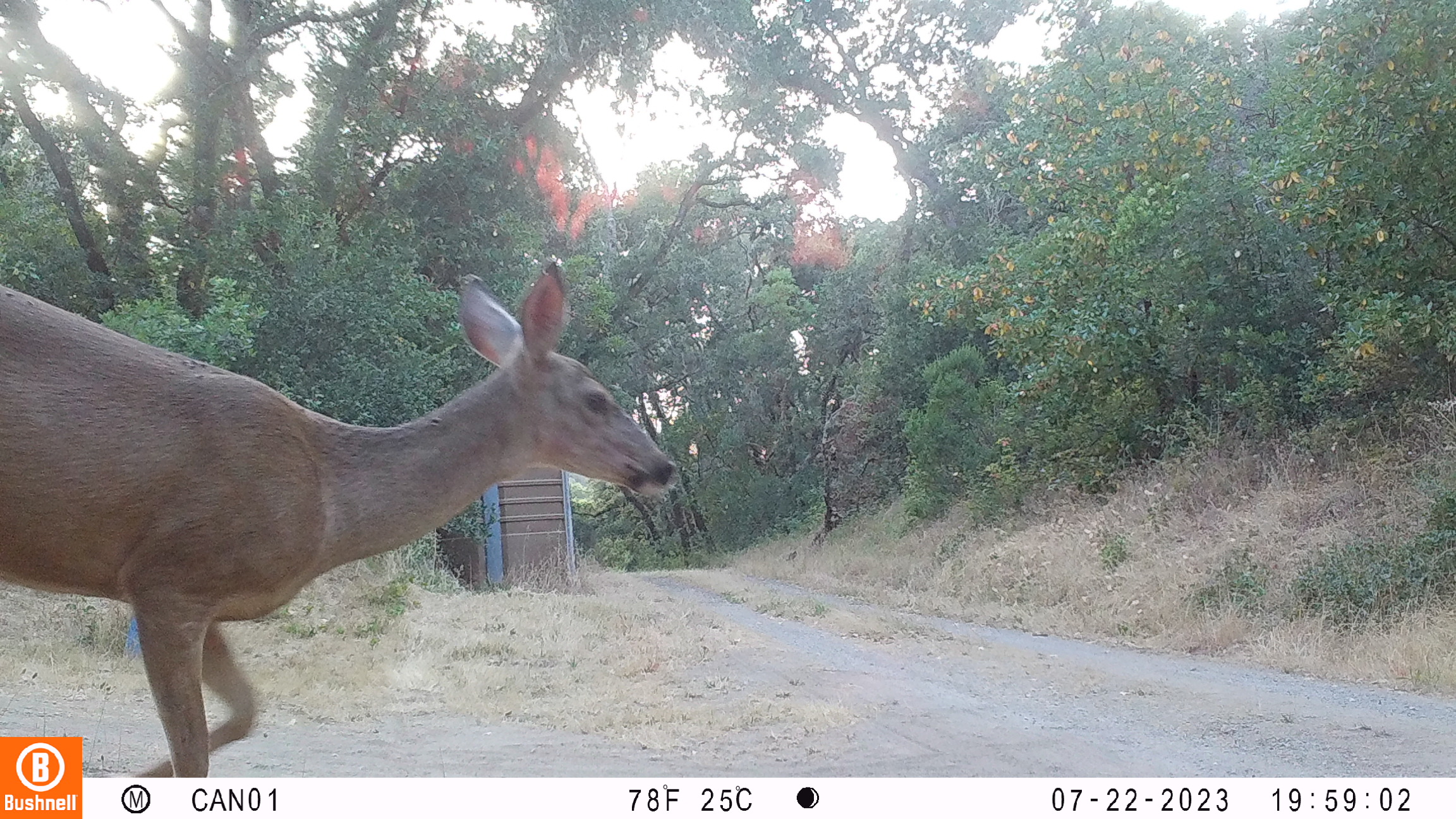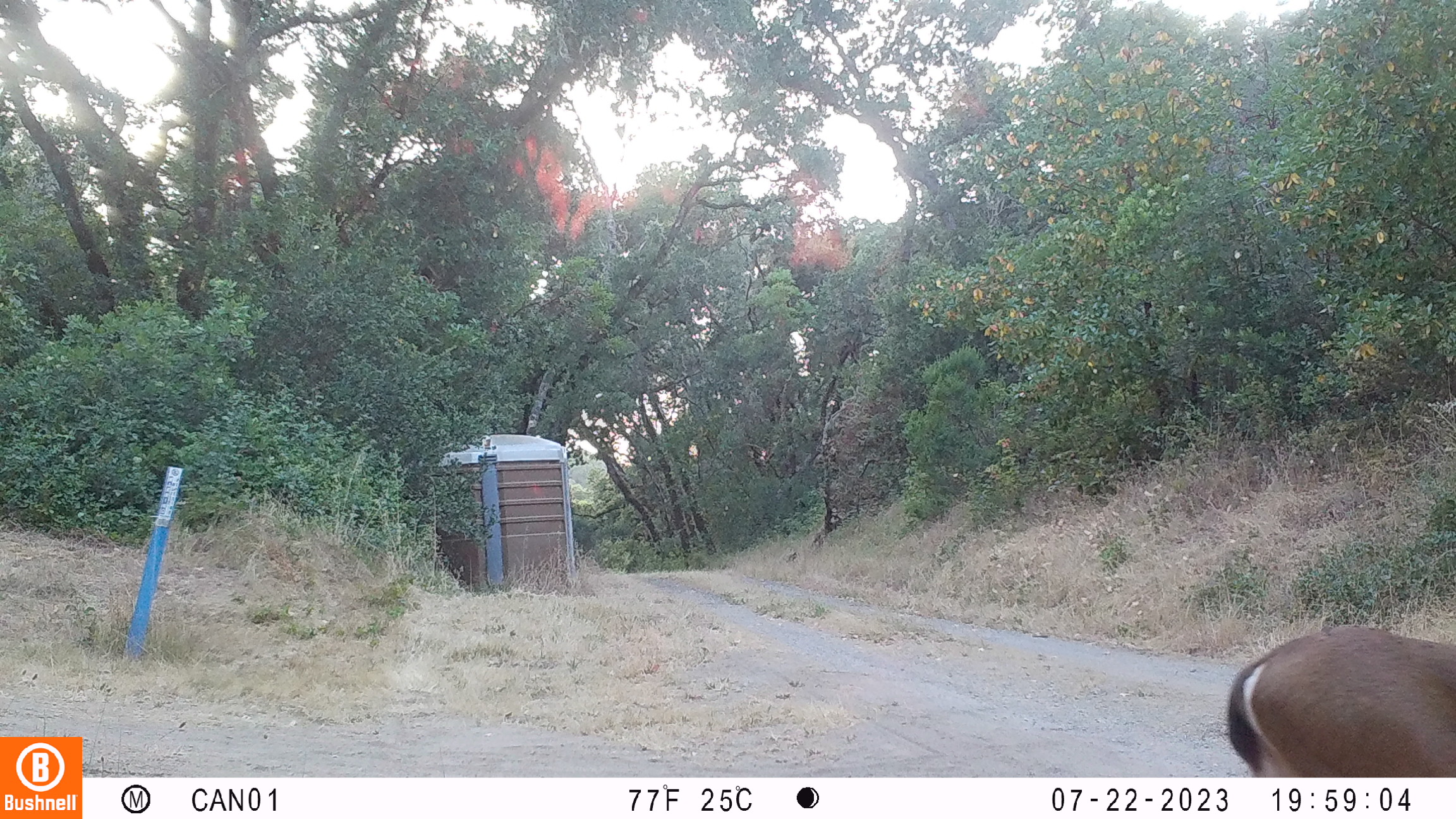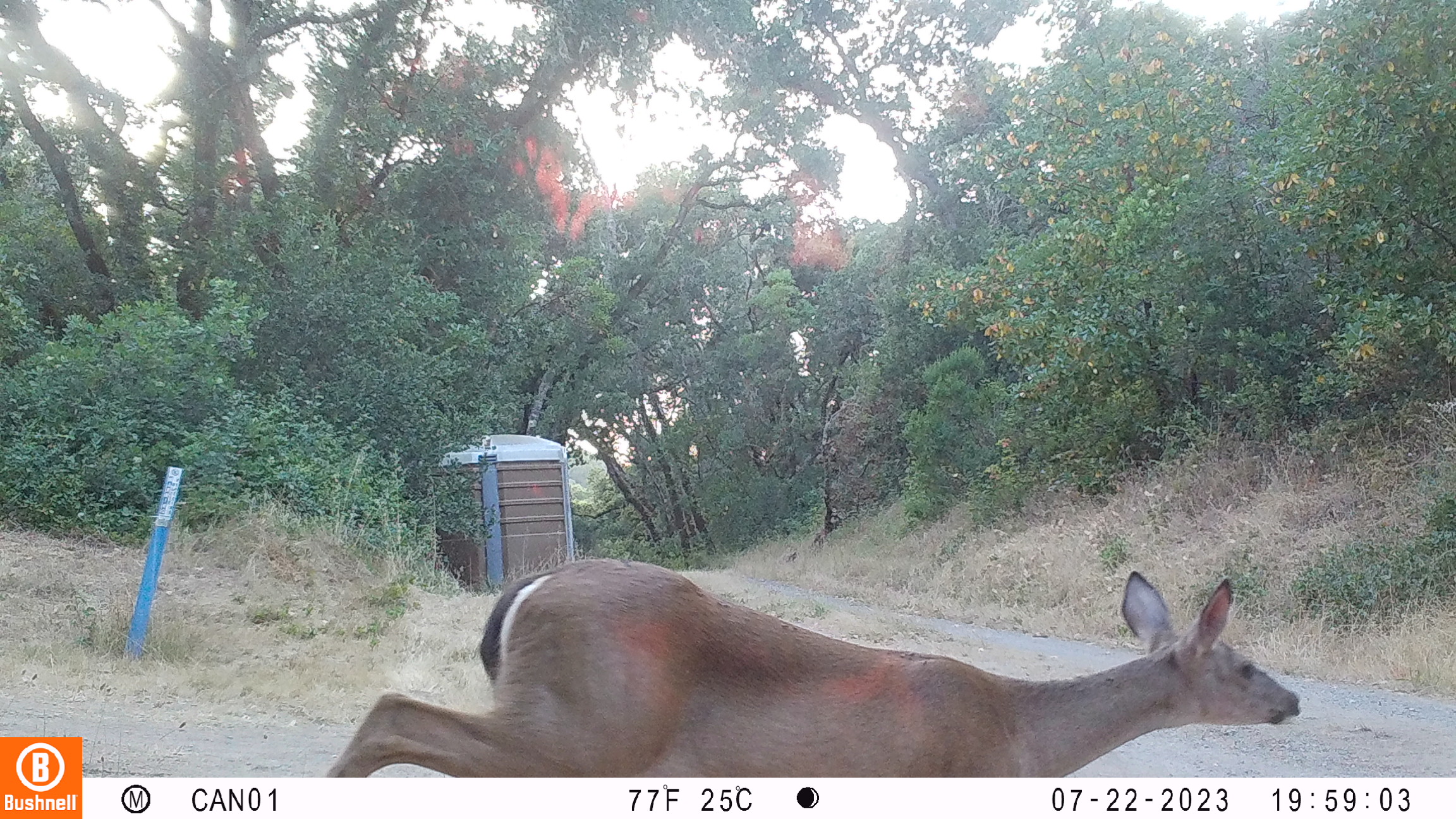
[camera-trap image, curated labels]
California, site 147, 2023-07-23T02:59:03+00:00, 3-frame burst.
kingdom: Animalia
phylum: Chordata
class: Mammalia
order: Artiodactyla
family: Cervidae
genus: Odocoileus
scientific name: Odocoileus hemionus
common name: mule deer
Mule deer (Odocoileus hemionus).